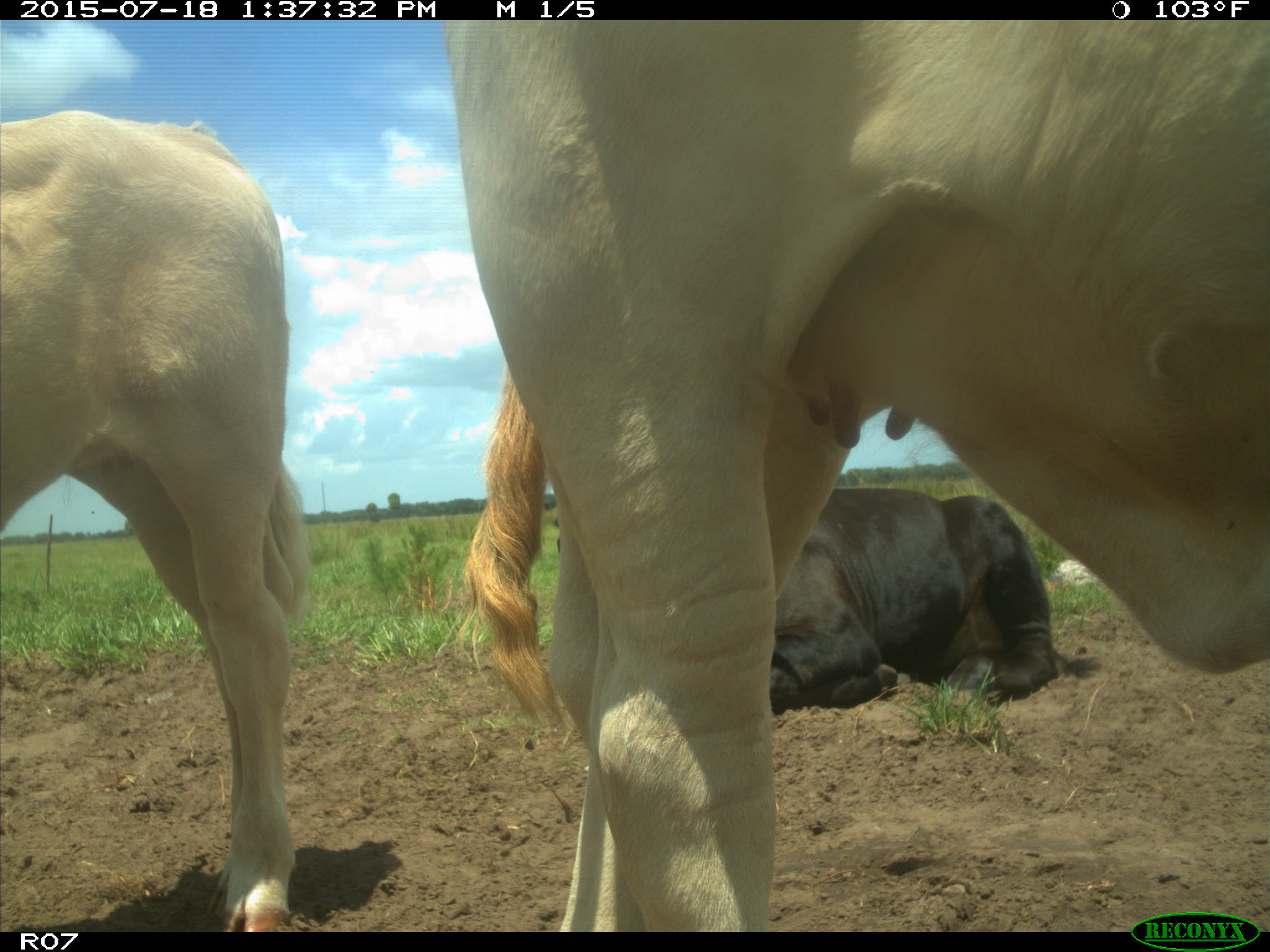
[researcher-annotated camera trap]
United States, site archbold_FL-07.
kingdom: Animalia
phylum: Chordata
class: Mammalia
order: Artiodactyla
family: Bovidae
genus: Bos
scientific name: Bos taurus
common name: domestic cow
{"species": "Bos taurus (domestic cow)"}